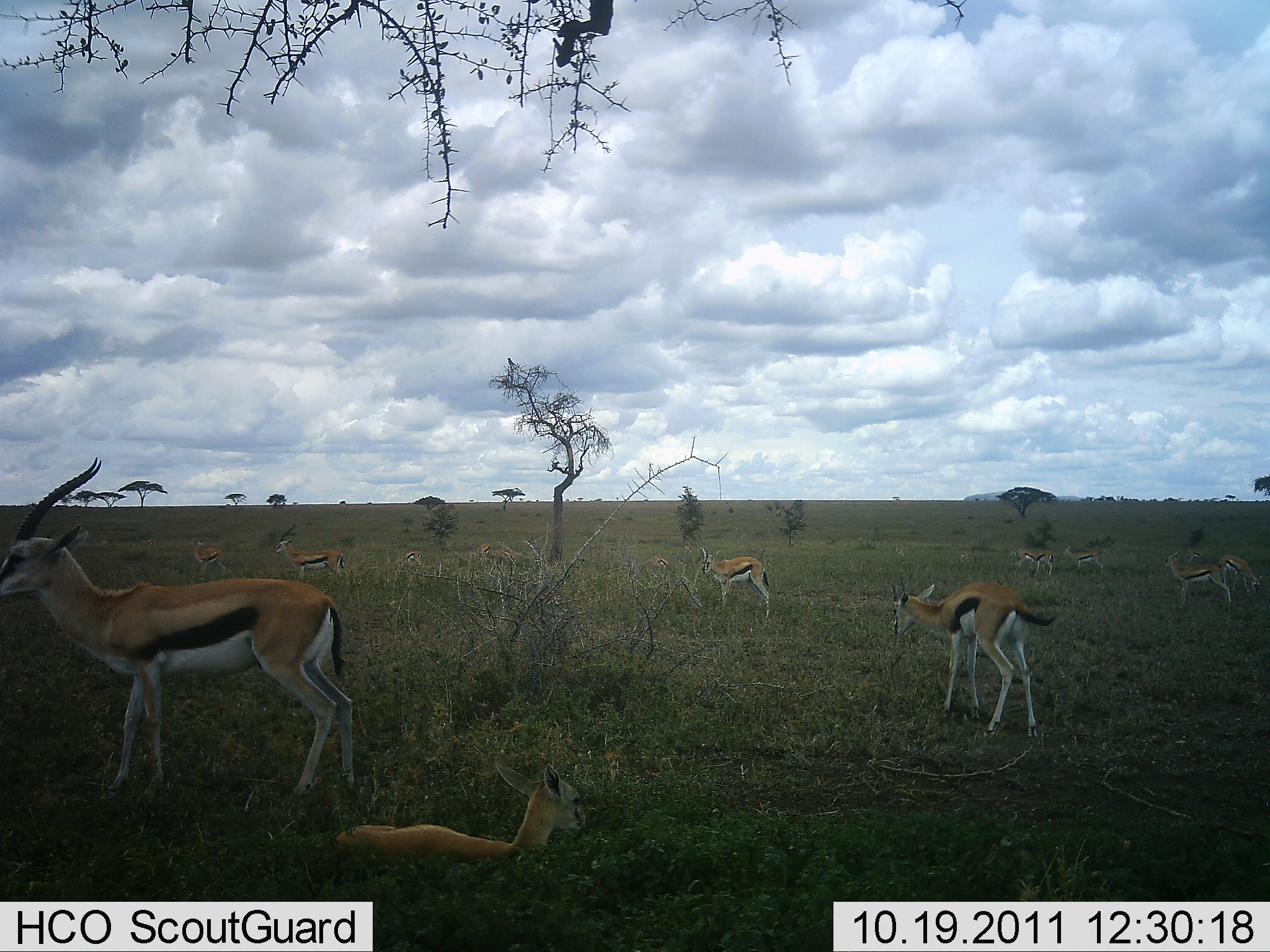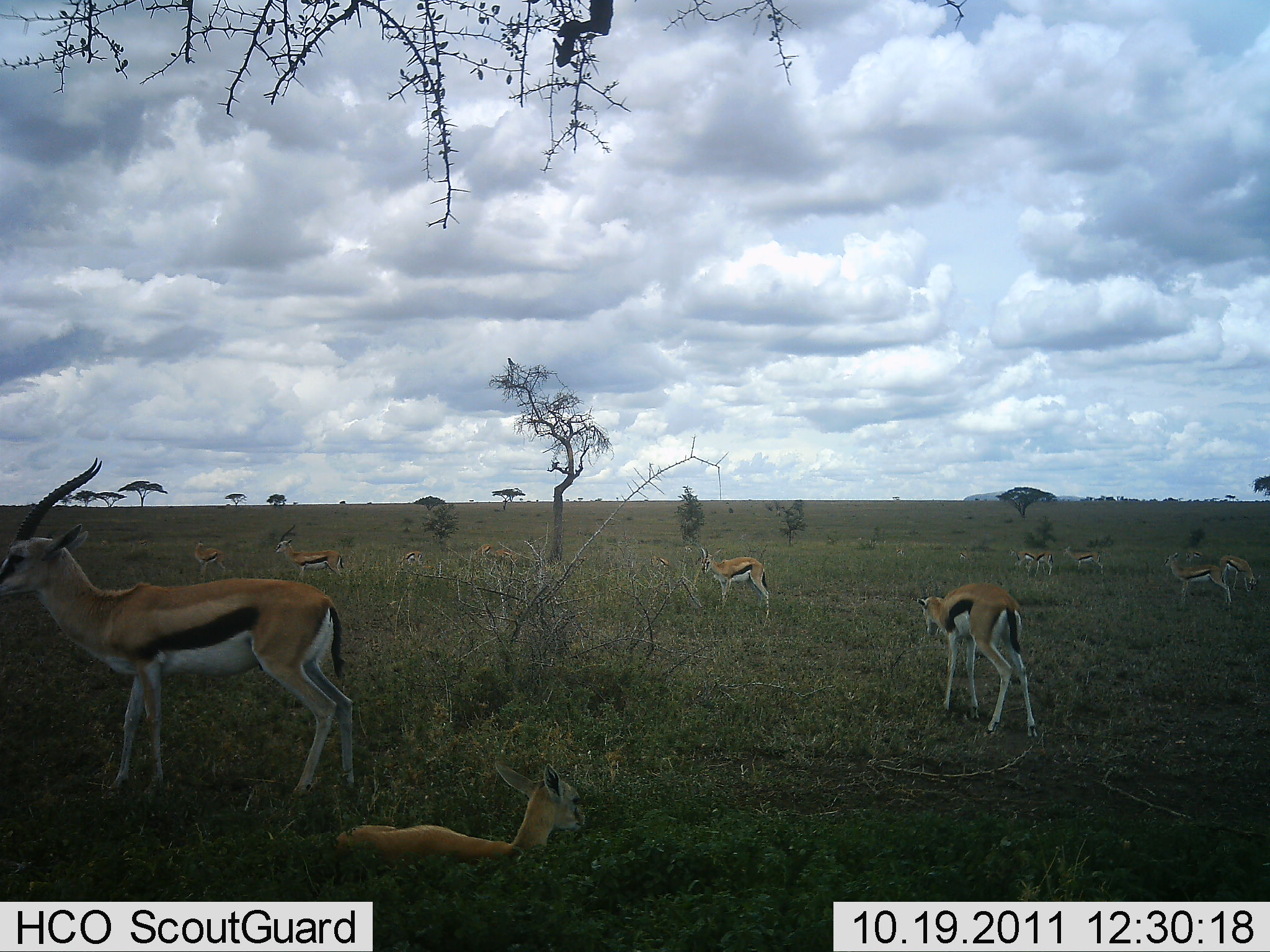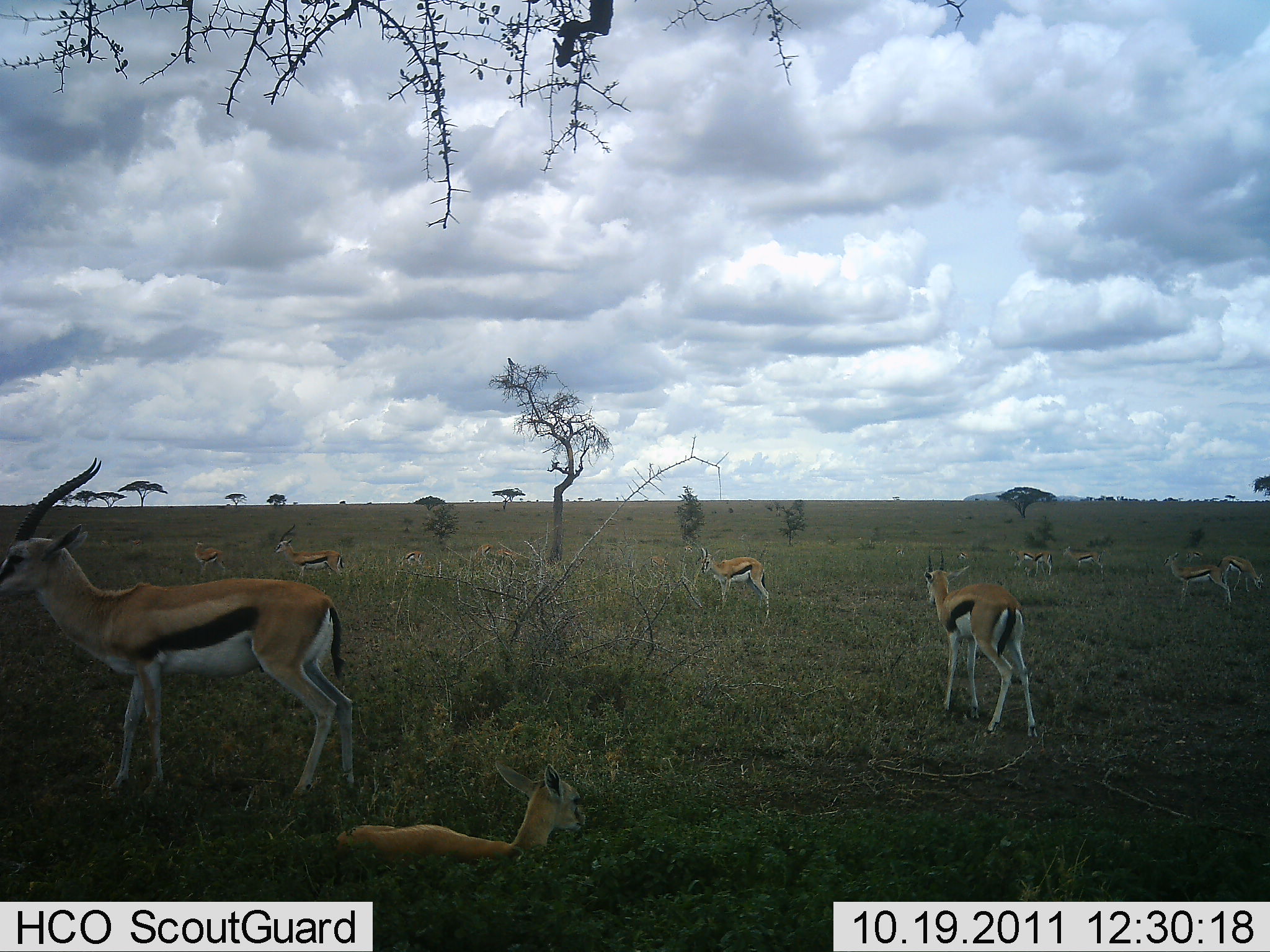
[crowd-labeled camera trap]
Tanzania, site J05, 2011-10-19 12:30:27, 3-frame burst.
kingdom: Animalia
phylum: Chordata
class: Mammalia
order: Artiodactyla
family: Bovidae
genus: Eudorcas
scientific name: Eudorcas thomsonii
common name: thomson's gazelle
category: gazellethomsons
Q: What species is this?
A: Gazellethomsons (thomson's gazelle) (Eudorcas thomsonii).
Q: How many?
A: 11-50.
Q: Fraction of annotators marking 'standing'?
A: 82%.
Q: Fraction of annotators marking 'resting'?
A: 82%.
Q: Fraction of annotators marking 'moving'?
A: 18%.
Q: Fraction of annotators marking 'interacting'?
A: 0%.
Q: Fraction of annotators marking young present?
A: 27%.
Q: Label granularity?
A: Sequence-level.